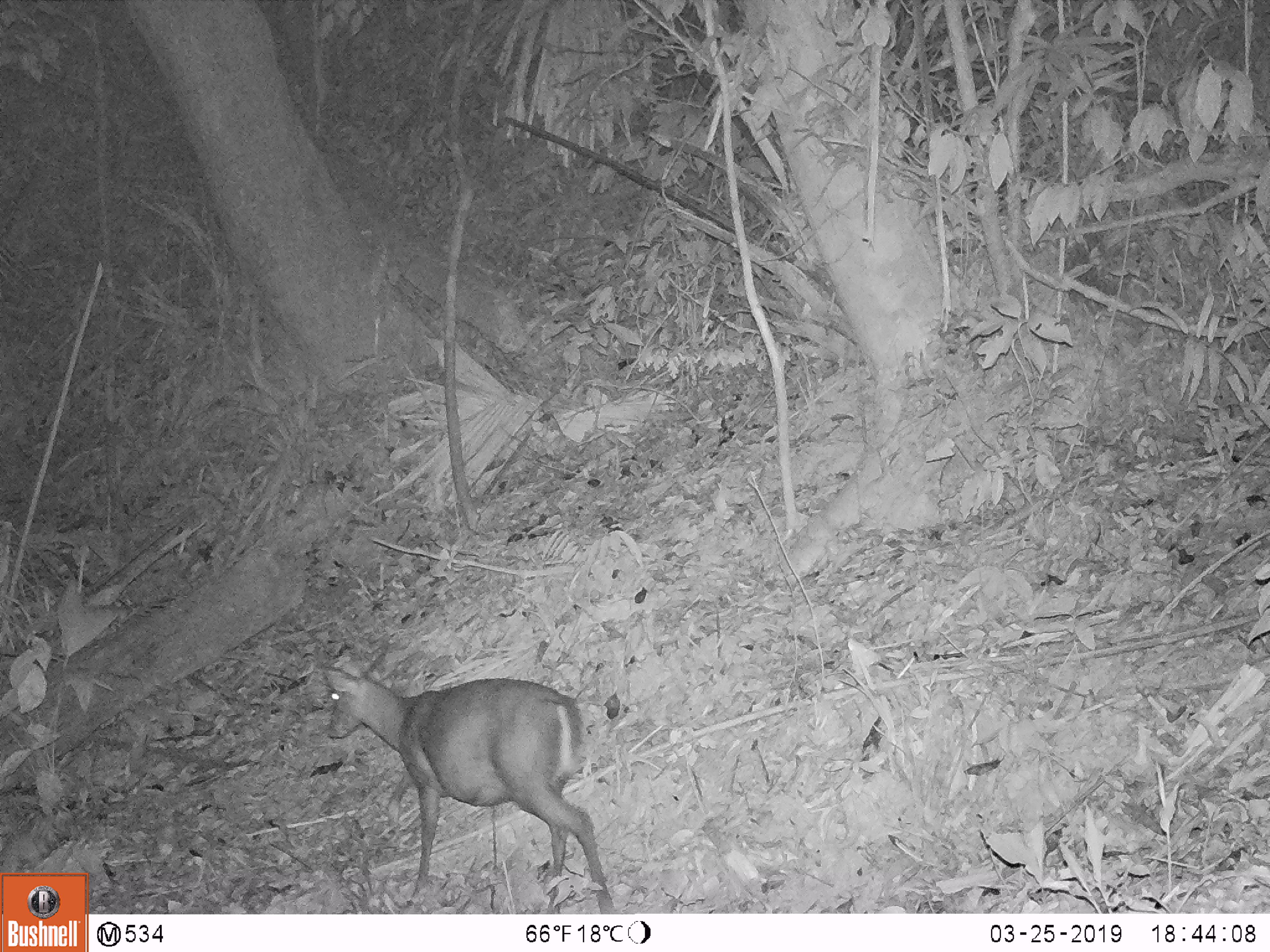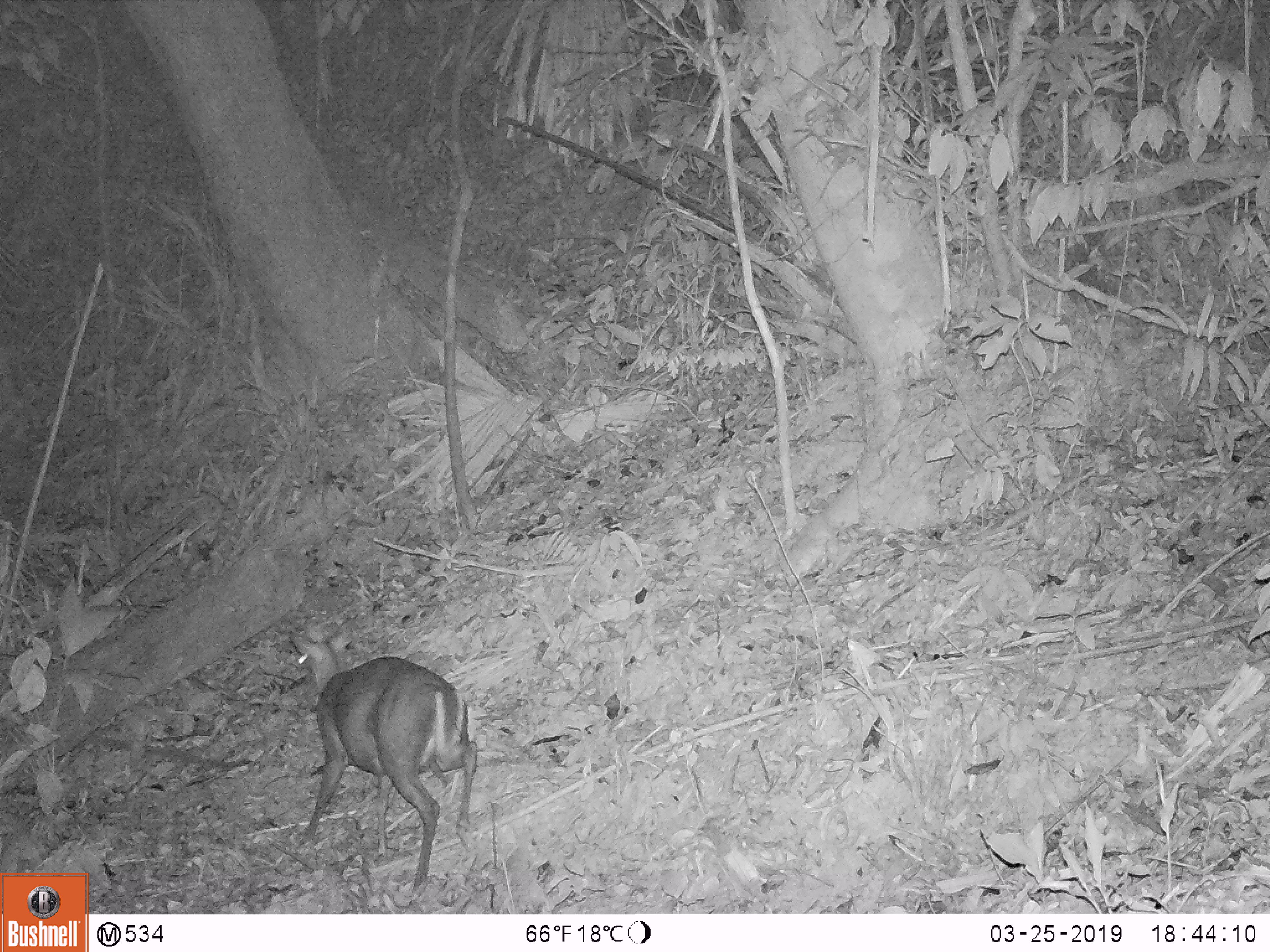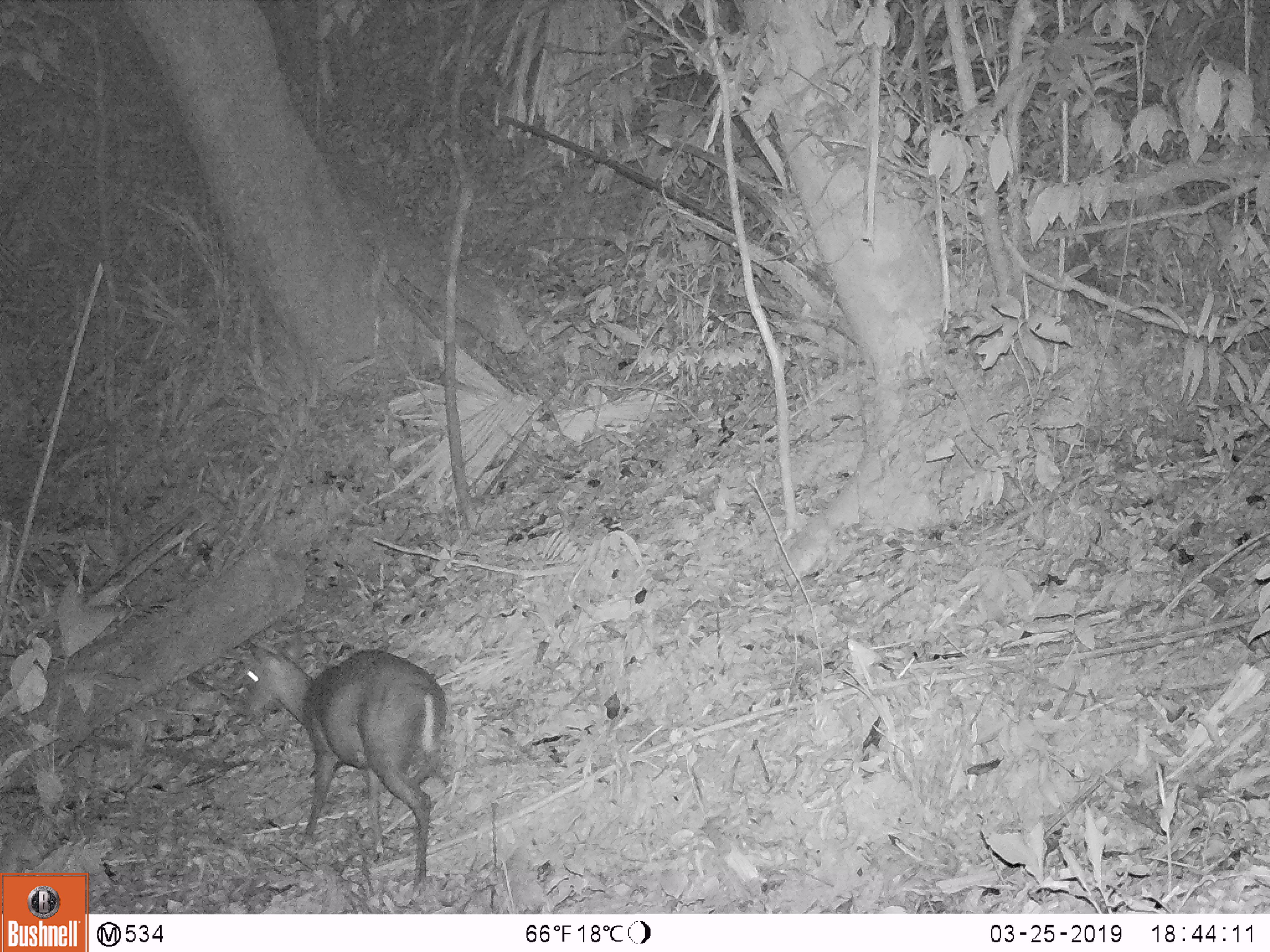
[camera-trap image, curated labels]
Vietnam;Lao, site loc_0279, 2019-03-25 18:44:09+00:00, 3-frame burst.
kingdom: Animalia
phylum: Chordata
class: Mammalia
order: Artiodactyla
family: Cervidae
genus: Muntiacus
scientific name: Muntiacus rooseveltorum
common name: roosevelt's muntjac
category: roosevelts muntjac group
Roosevelts muntjac group (roosevelt's muntjac) (Muntiacus rooseveltorum). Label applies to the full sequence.